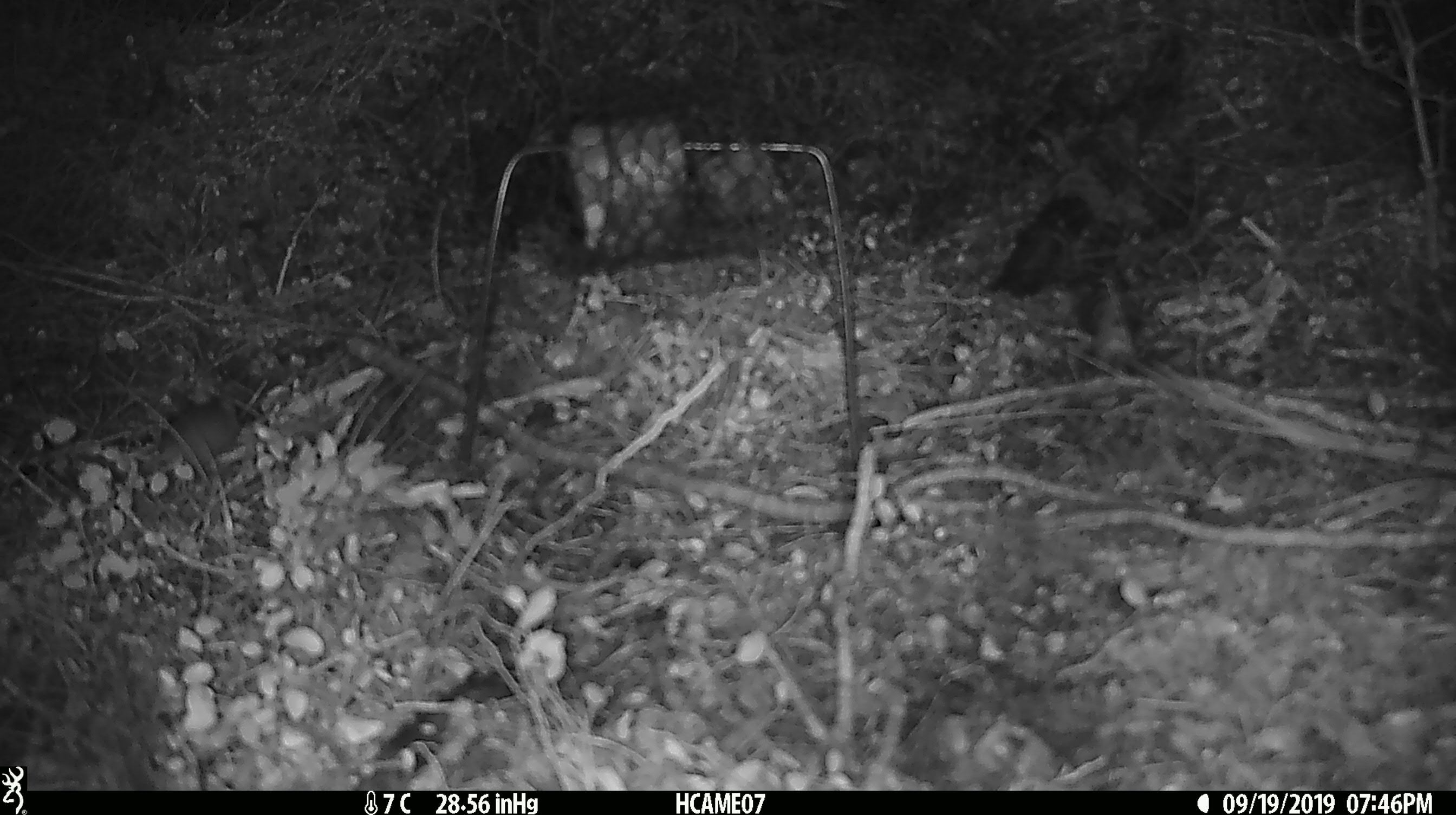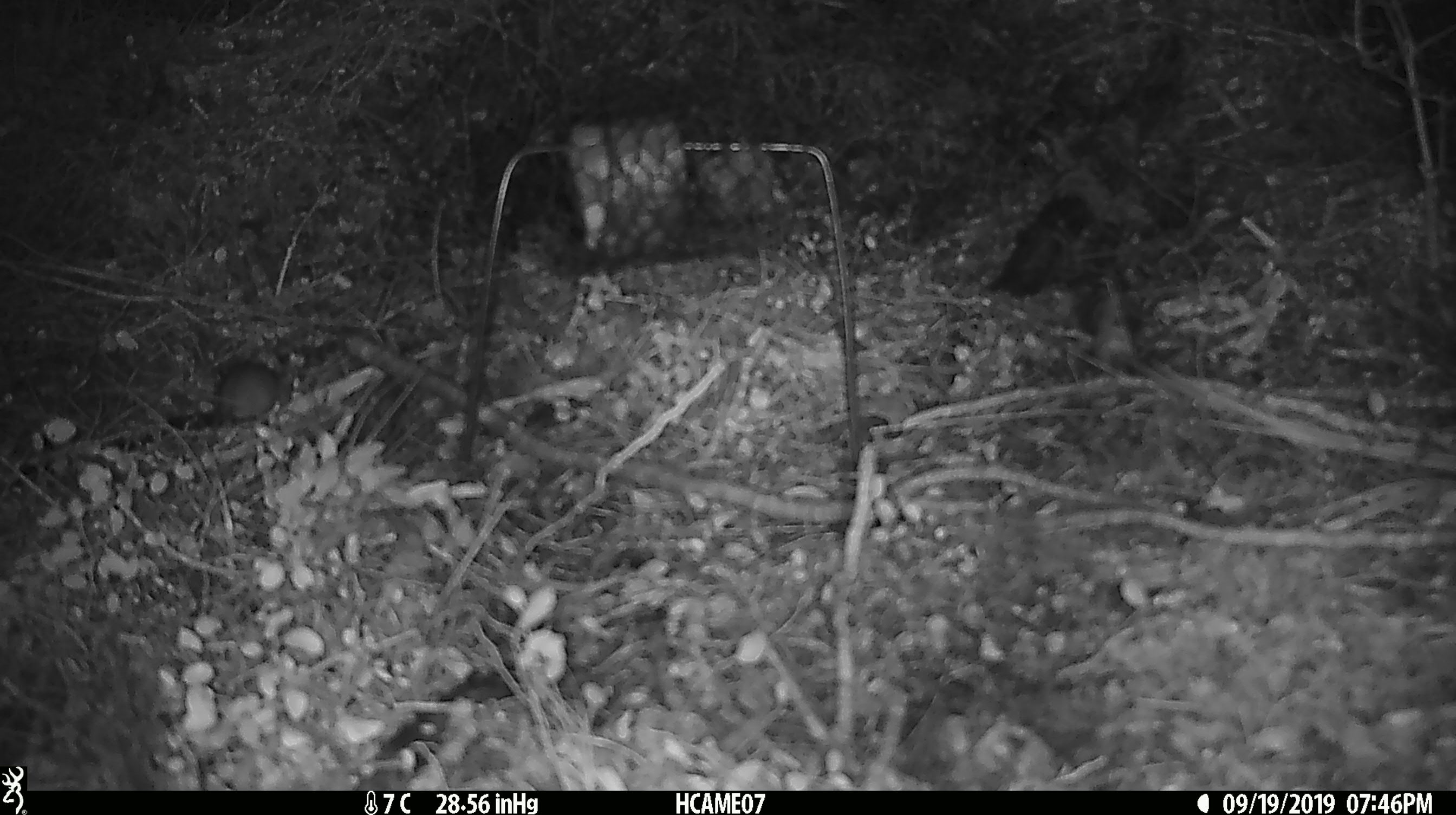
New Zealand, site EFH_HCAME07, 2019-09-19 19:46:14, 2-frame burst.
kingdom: Animalia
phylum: Chordata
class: Mammalia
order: Rodentia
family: Muridae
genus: Mus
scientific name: Mus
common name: mouse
Mouse (Mus).